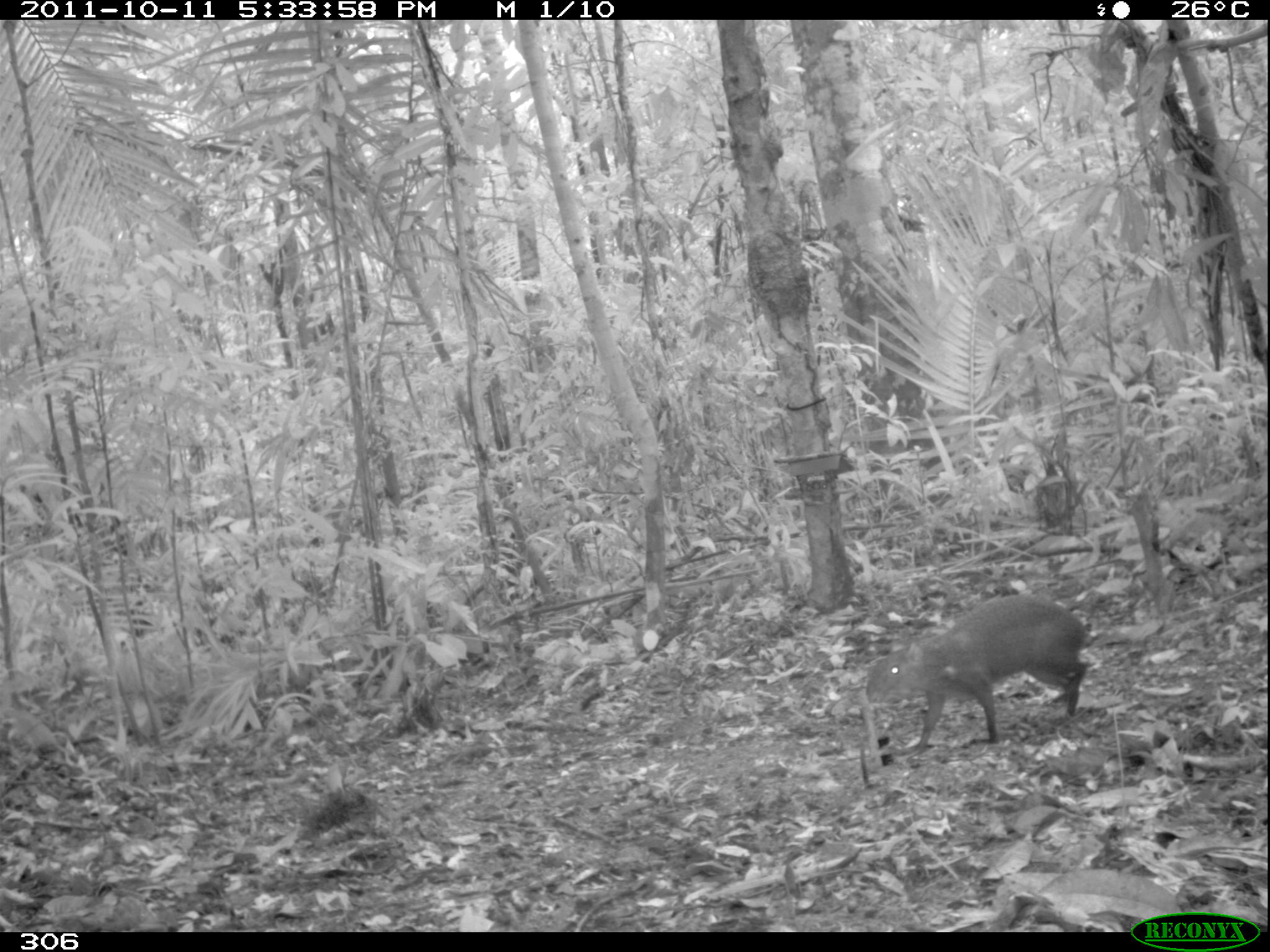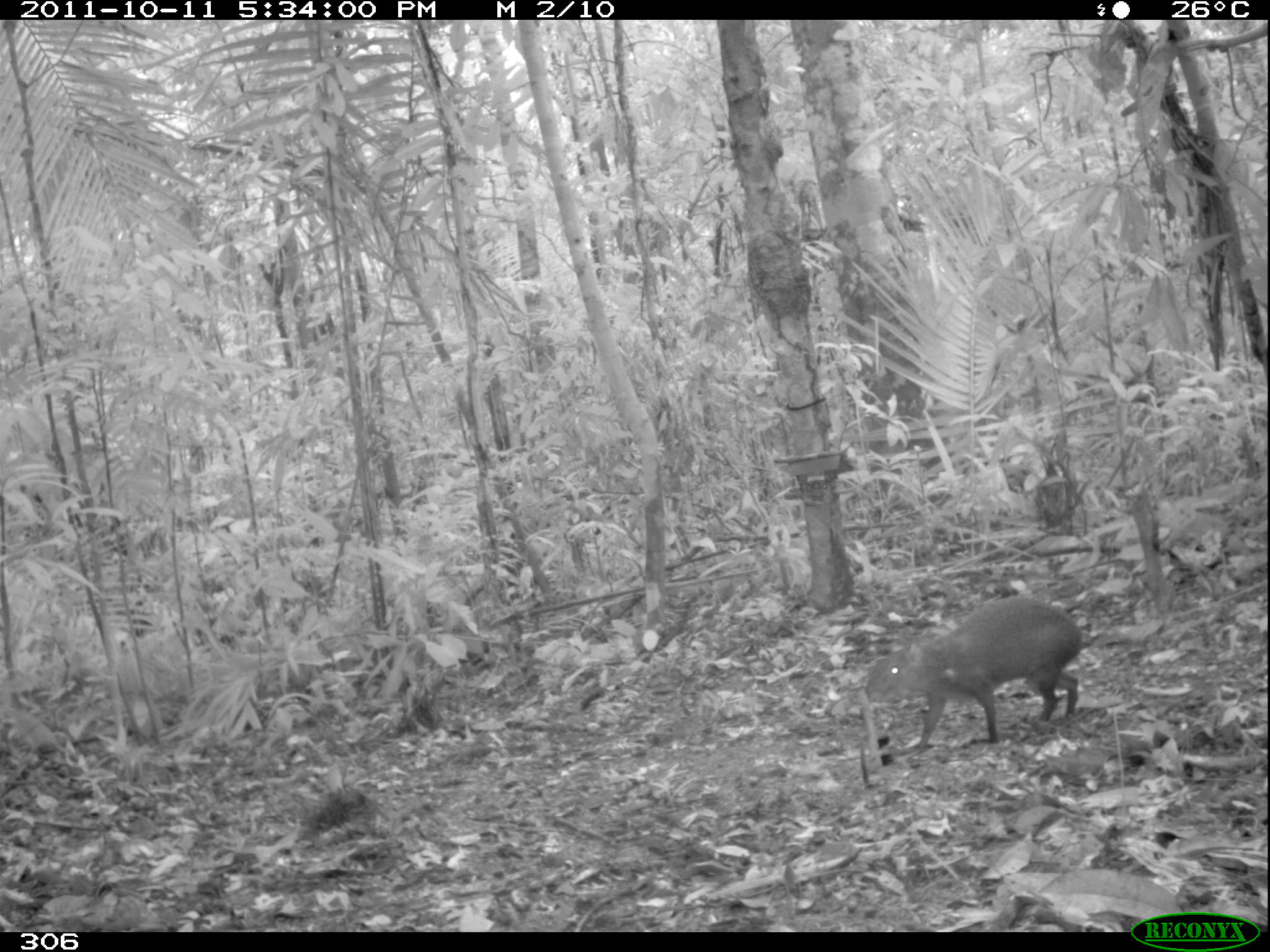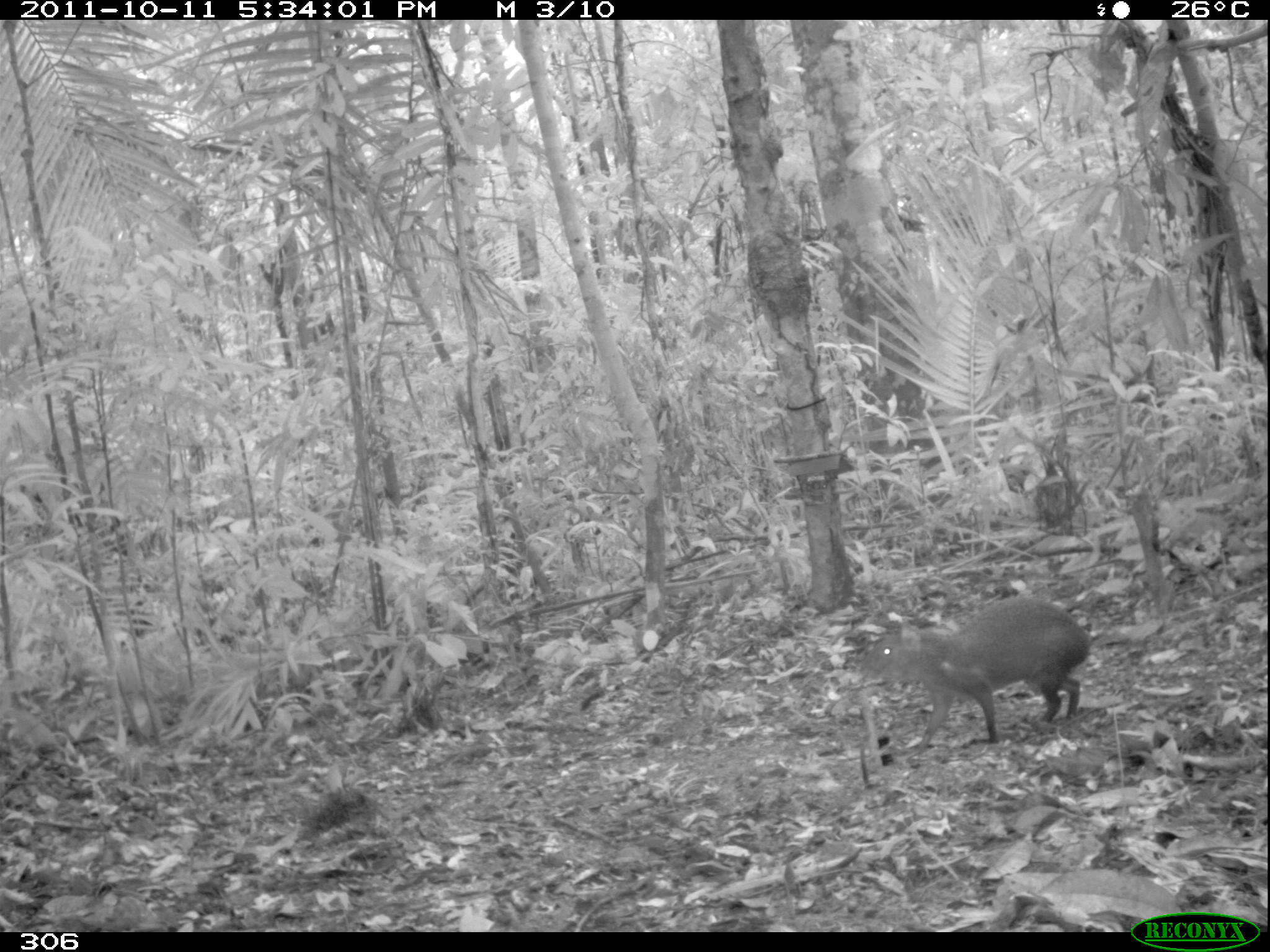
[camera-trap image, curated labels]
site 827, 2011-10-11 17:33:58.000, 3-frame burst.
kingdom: Animalia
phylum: Chordata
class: Mammalia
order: Rodentia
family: Dasyproctidae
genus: Dasyprocta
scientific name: Dasyprocta punctata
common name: central american agouti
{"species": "Dasyprocta punctata (central american agouti)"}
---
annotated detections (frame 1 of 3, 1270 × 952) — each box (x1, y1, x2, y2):
dasyprocta punctata: (865, 594, 1091, 759)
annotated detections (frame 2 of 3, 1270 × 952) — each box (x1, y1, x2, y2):
dasyprocta punctata: (865, 598, 1091, 753)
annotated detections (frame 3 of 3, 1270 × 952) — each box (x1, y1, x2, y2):
dasyprocta punctata: (859, 594, 1093, 756)